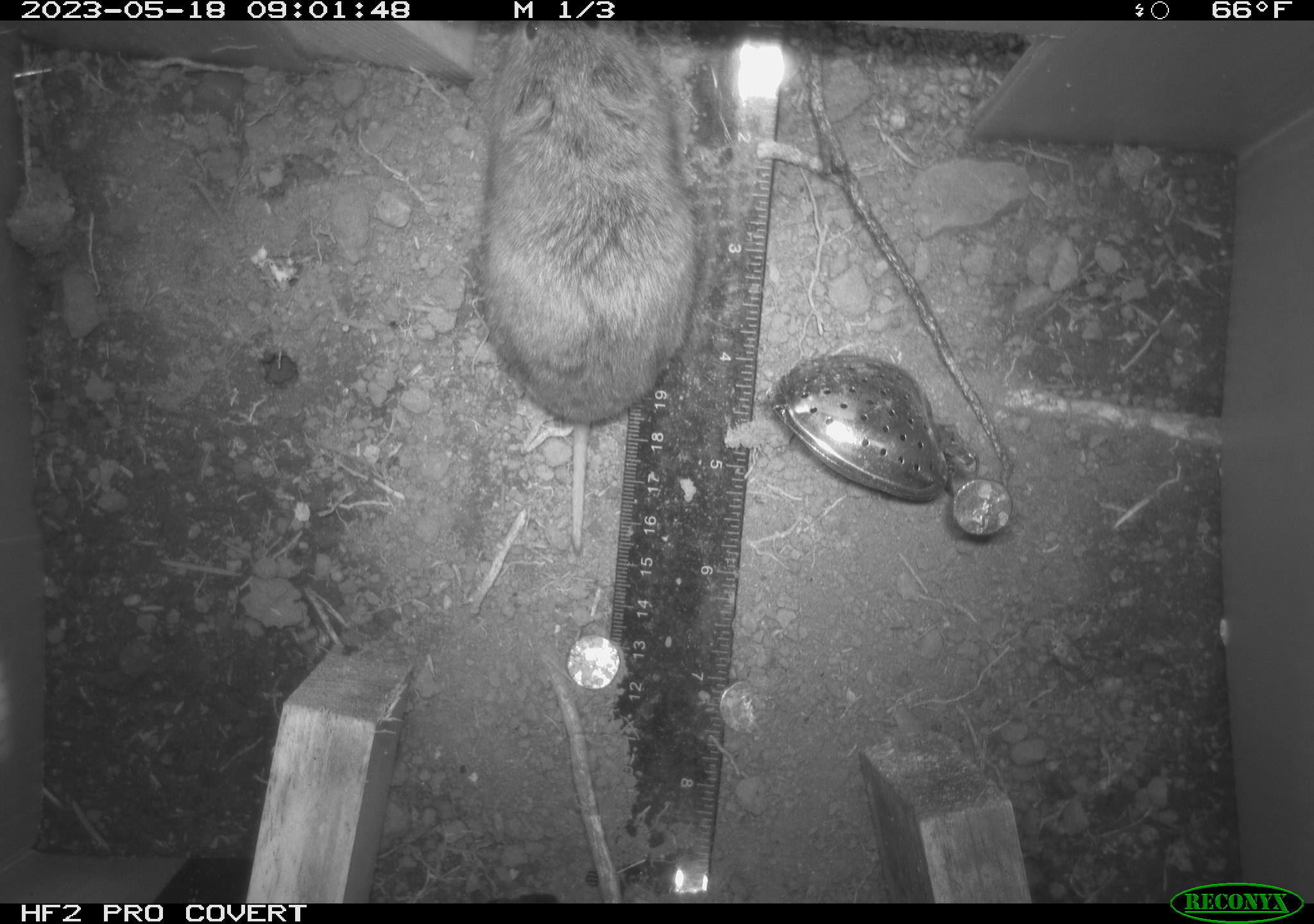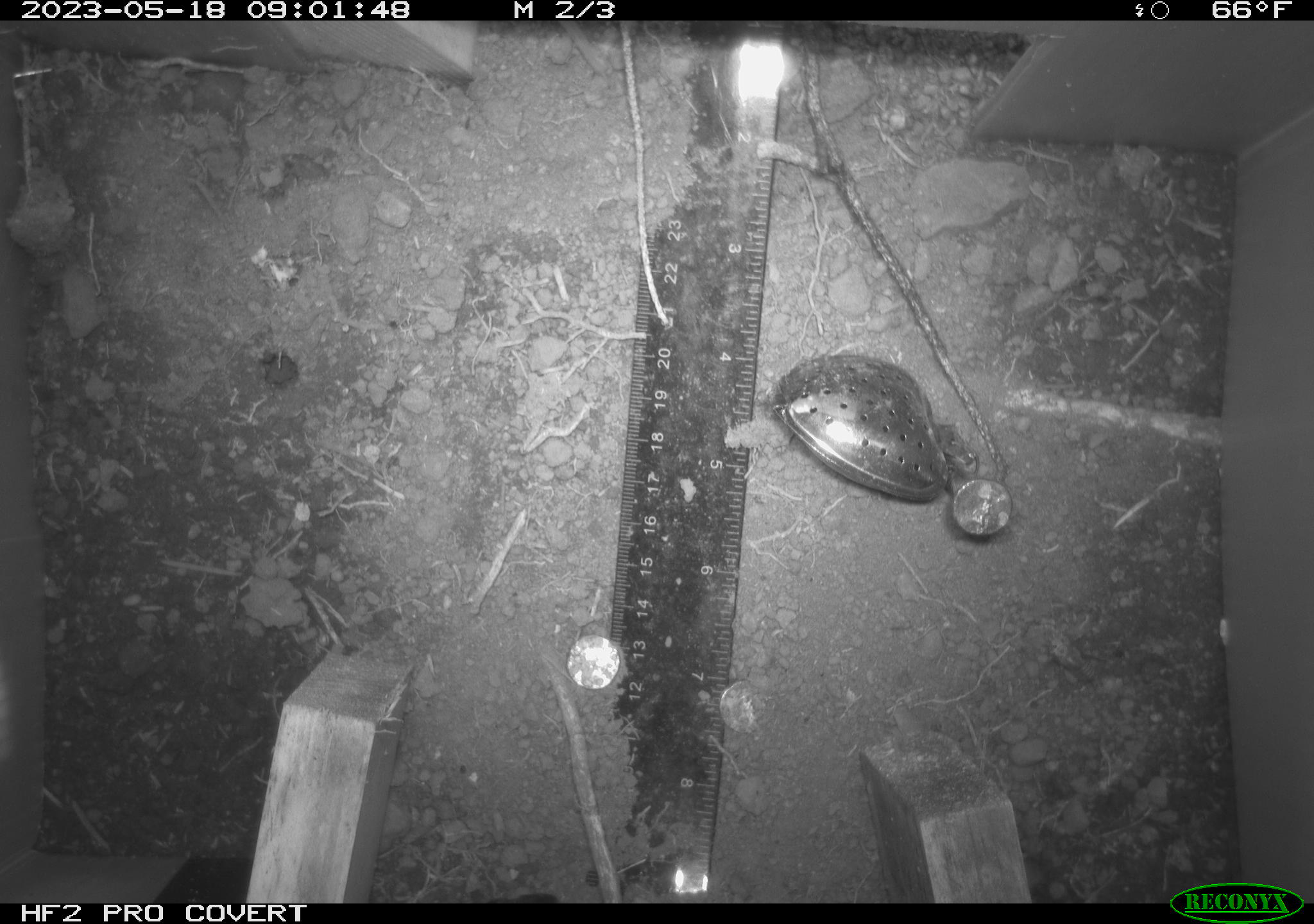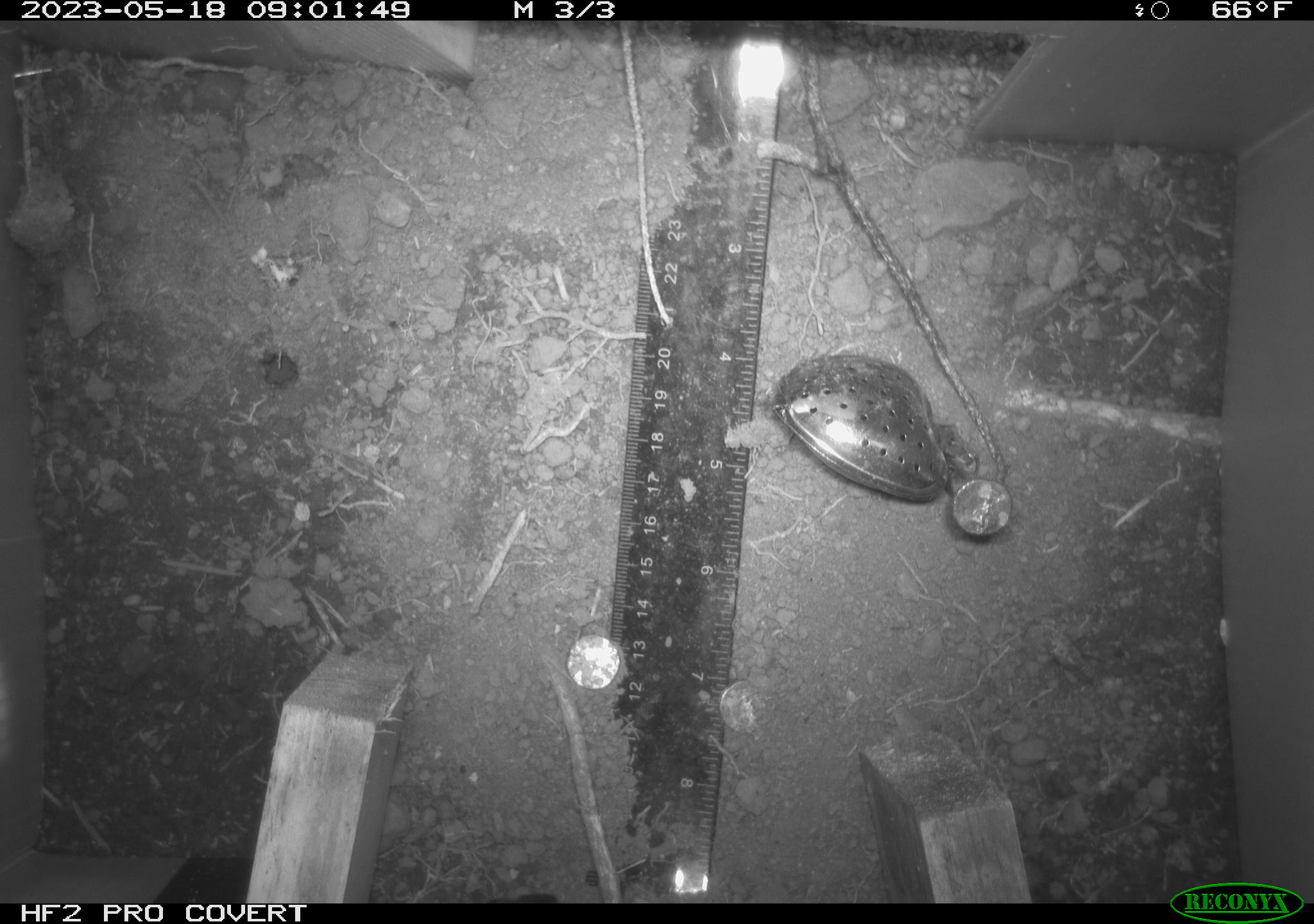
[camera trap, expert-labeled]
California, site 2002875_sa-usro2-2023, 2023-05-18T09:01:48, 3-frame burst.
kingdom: Animalia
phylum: Chordata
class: Mammalia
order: Rodentia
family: Cricetidae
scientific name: Arvicolinae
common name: voles, lemmings, and muskrats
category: arvicolinae subfamily